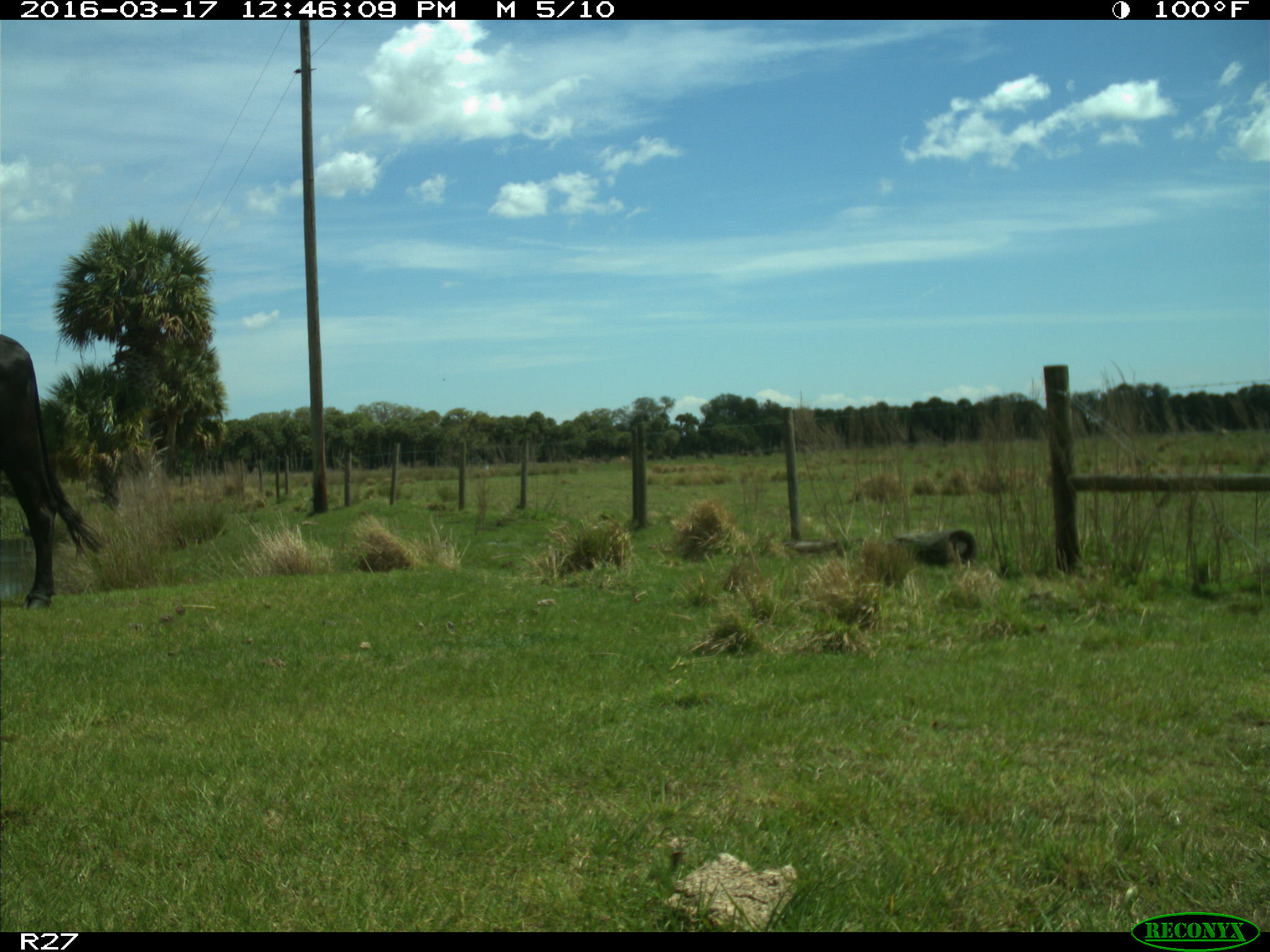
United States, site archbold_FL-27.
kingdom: Animalia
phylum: Chordata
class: Mammalia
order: Artiodactyla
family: Bovidae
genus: Bos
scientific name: Bos taurus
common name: domestic cow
Bos taurus (domestic cow).